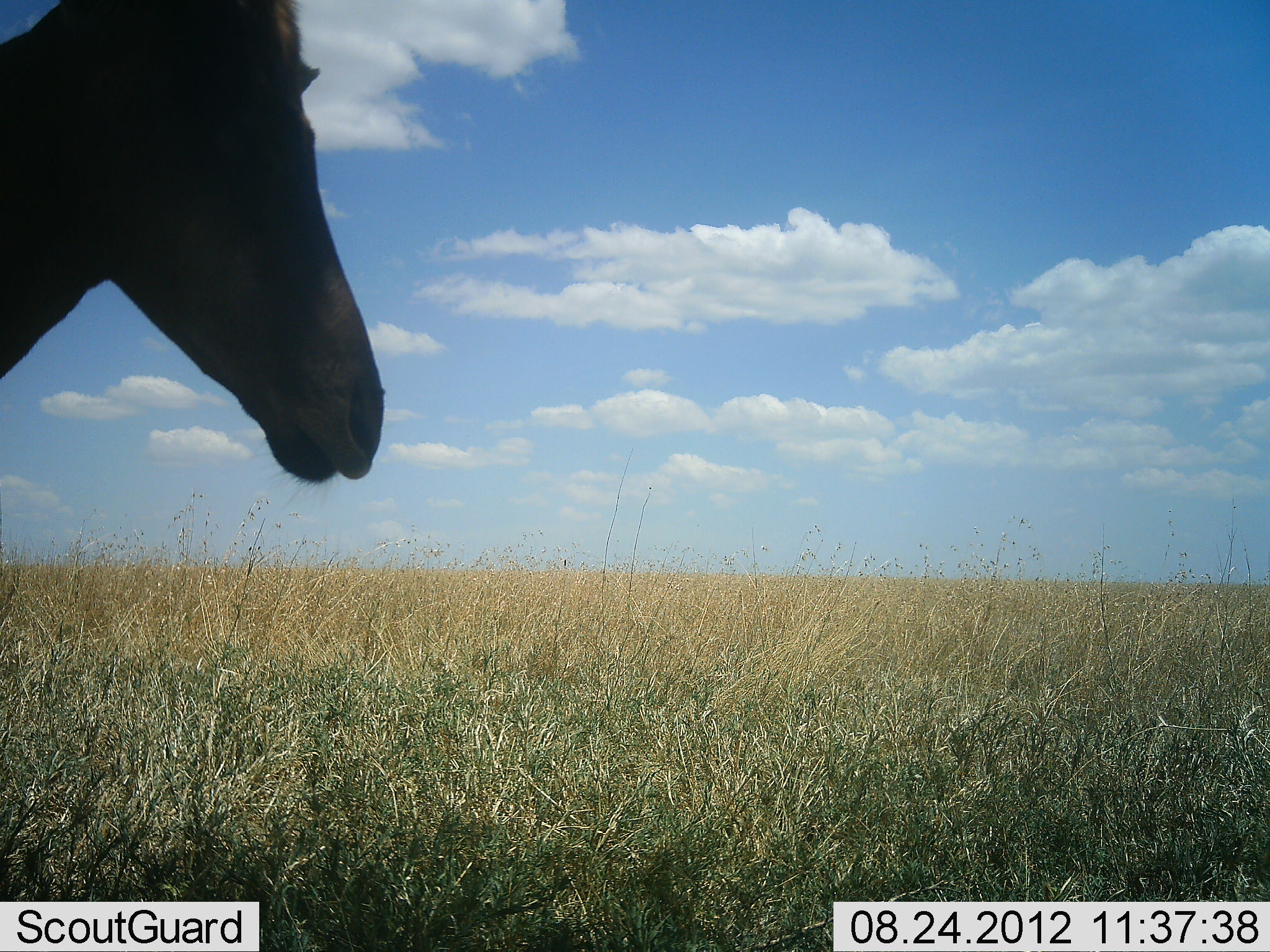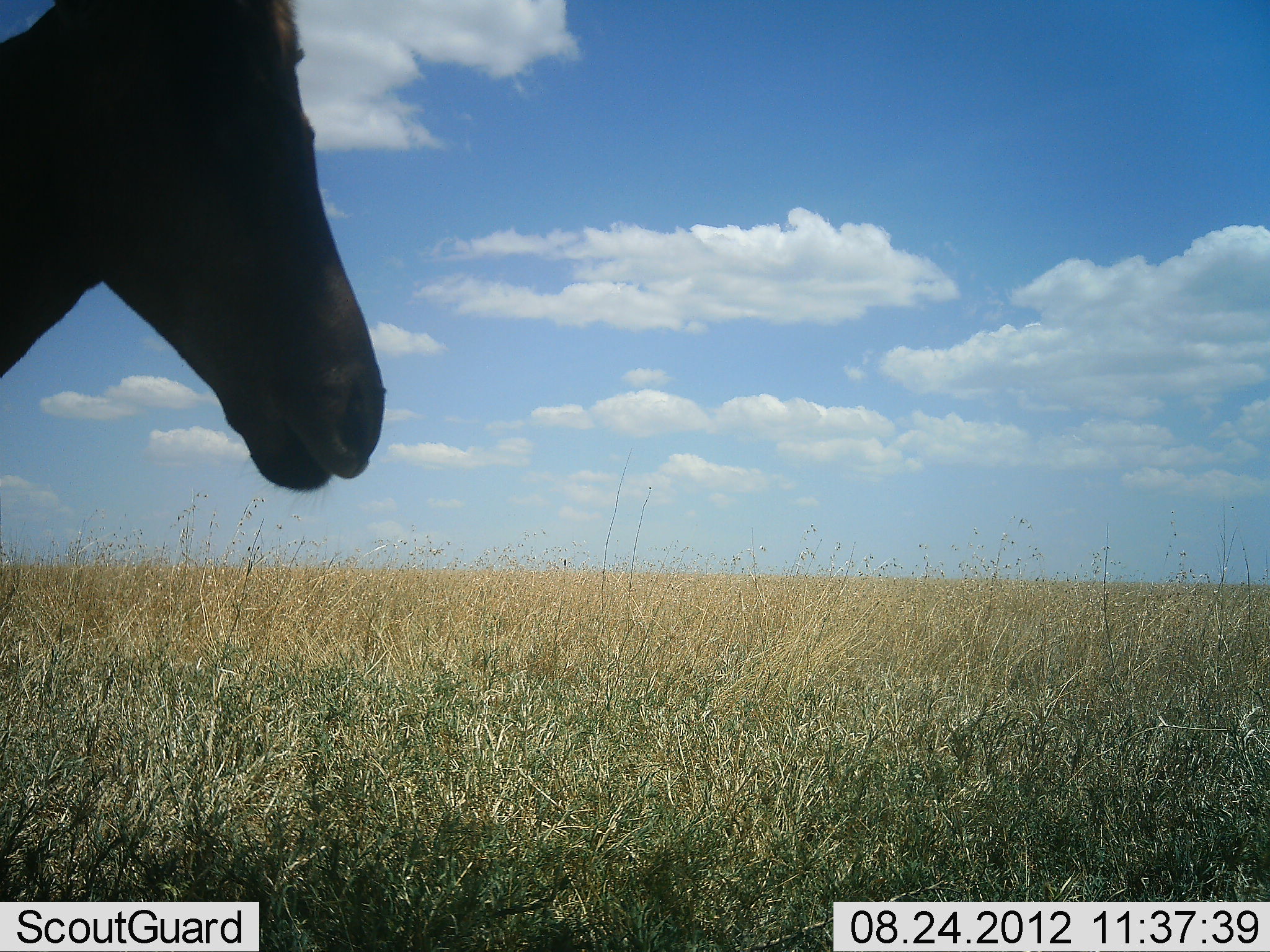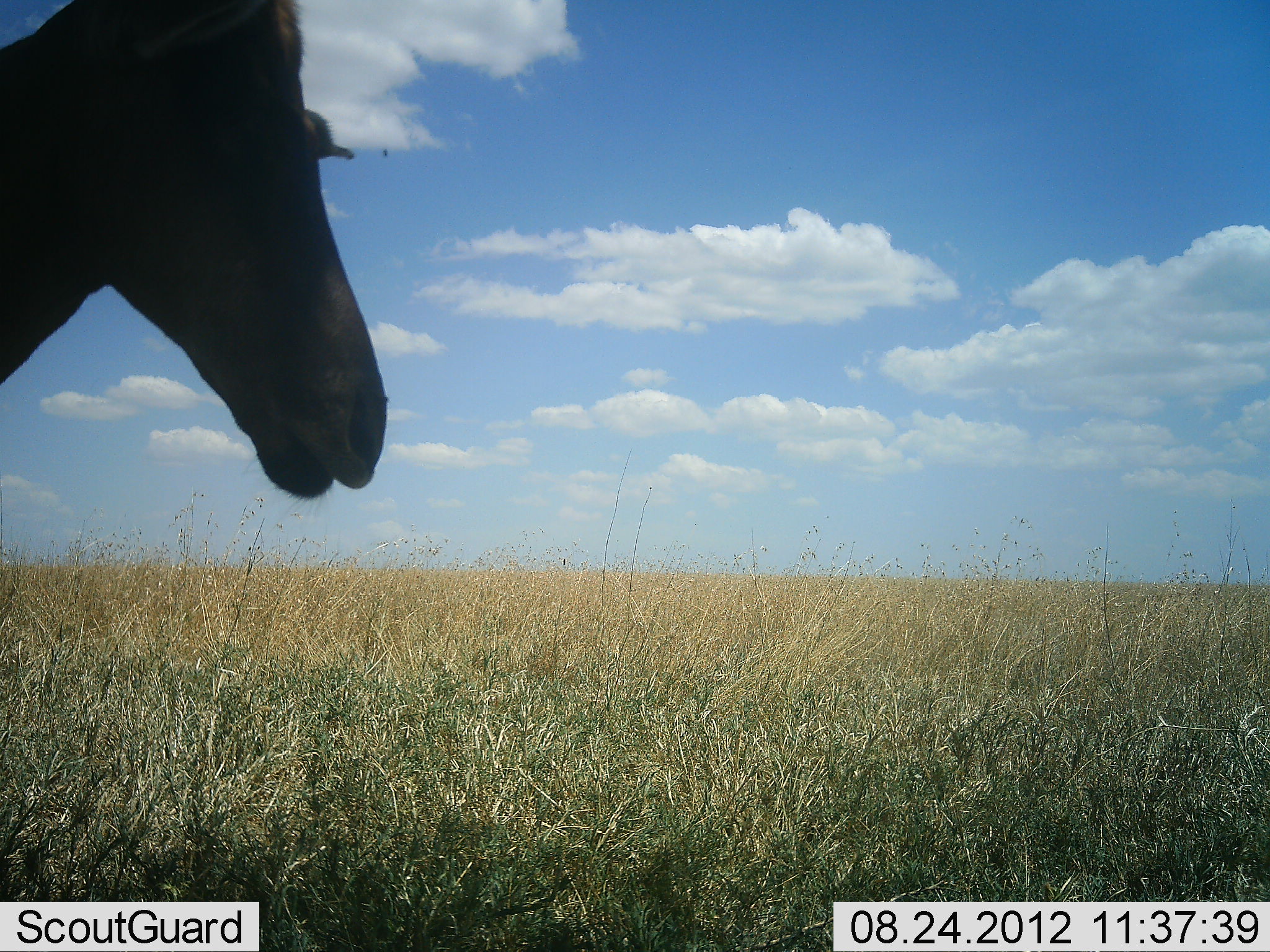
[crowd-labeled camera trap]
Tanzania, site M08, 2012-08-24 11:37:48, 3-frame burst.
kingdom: Animalia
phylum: Chordata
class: Mammalia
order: Artiodactyla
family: Bovidae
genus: Alcelaphus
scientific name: Alcelaphus buselaphus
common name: hartebeest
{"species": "hartebeest (Alcelaphus buselaphus)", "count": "1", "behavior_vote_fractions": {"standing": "80%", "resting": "10%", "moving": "0%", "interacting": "0%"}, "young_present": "0%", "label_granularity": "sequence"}